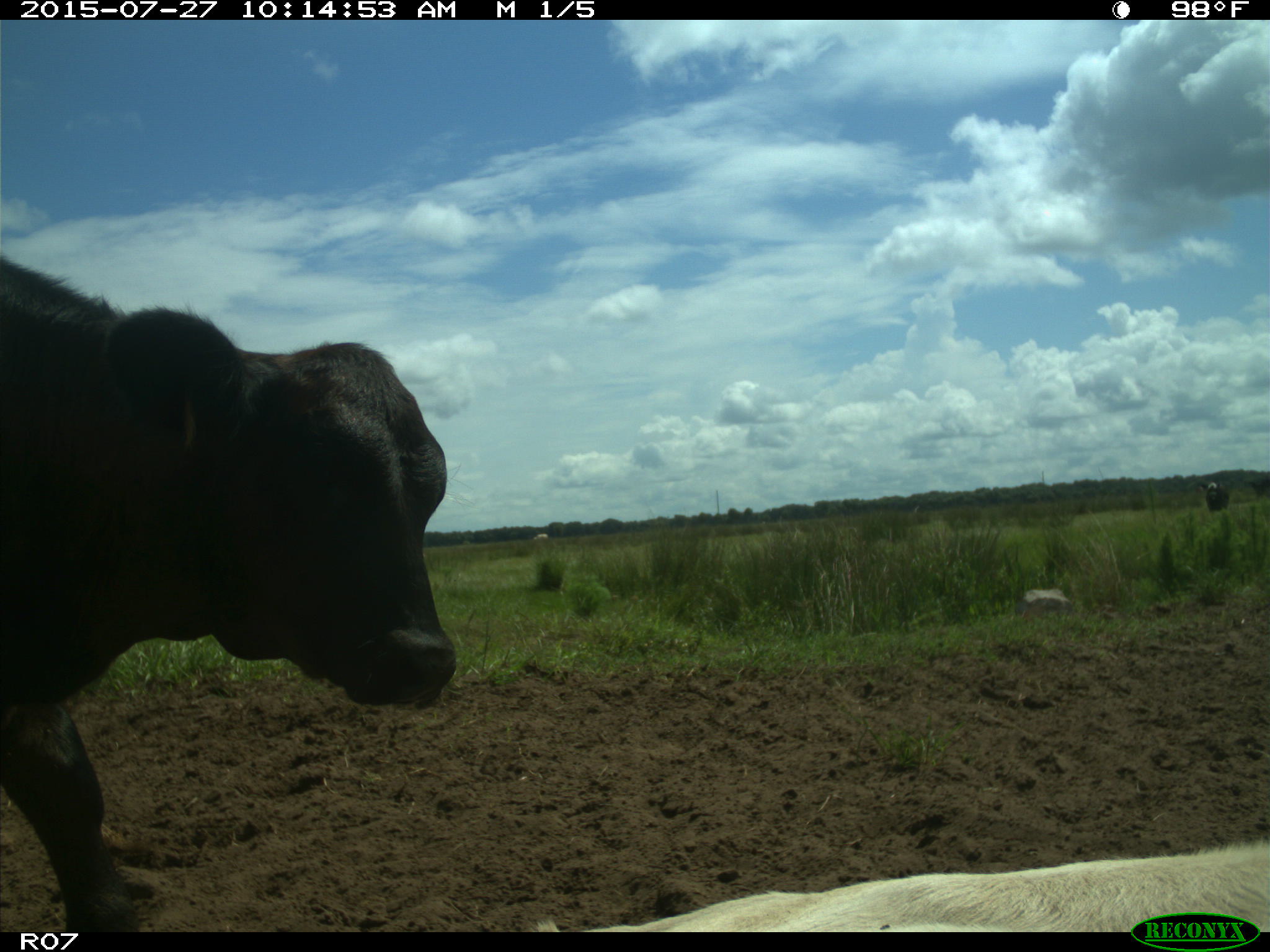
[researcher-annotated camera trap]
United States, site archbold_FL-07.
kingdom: Animalia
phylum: Chordata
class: Mammalia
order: Artiodactyla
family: Bovidae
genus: Bos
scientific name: Bos taurus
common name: domestic cow